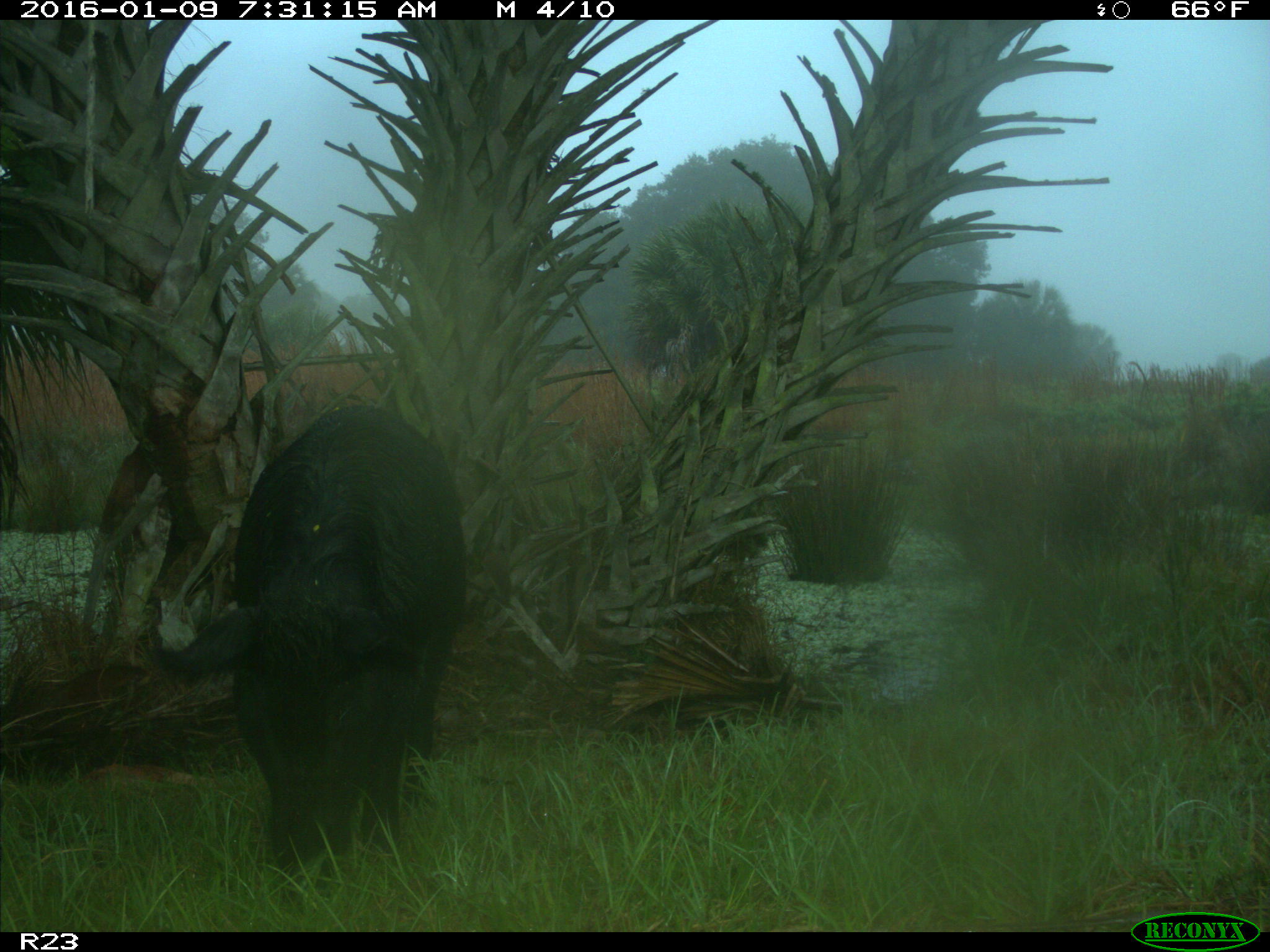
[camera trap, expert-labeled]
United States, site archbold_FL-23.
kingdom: Animalia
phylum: Chordata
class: Mammalia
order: Artiodactyla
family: Suidae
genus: Sus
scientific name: Sus scrofa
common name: wild boar